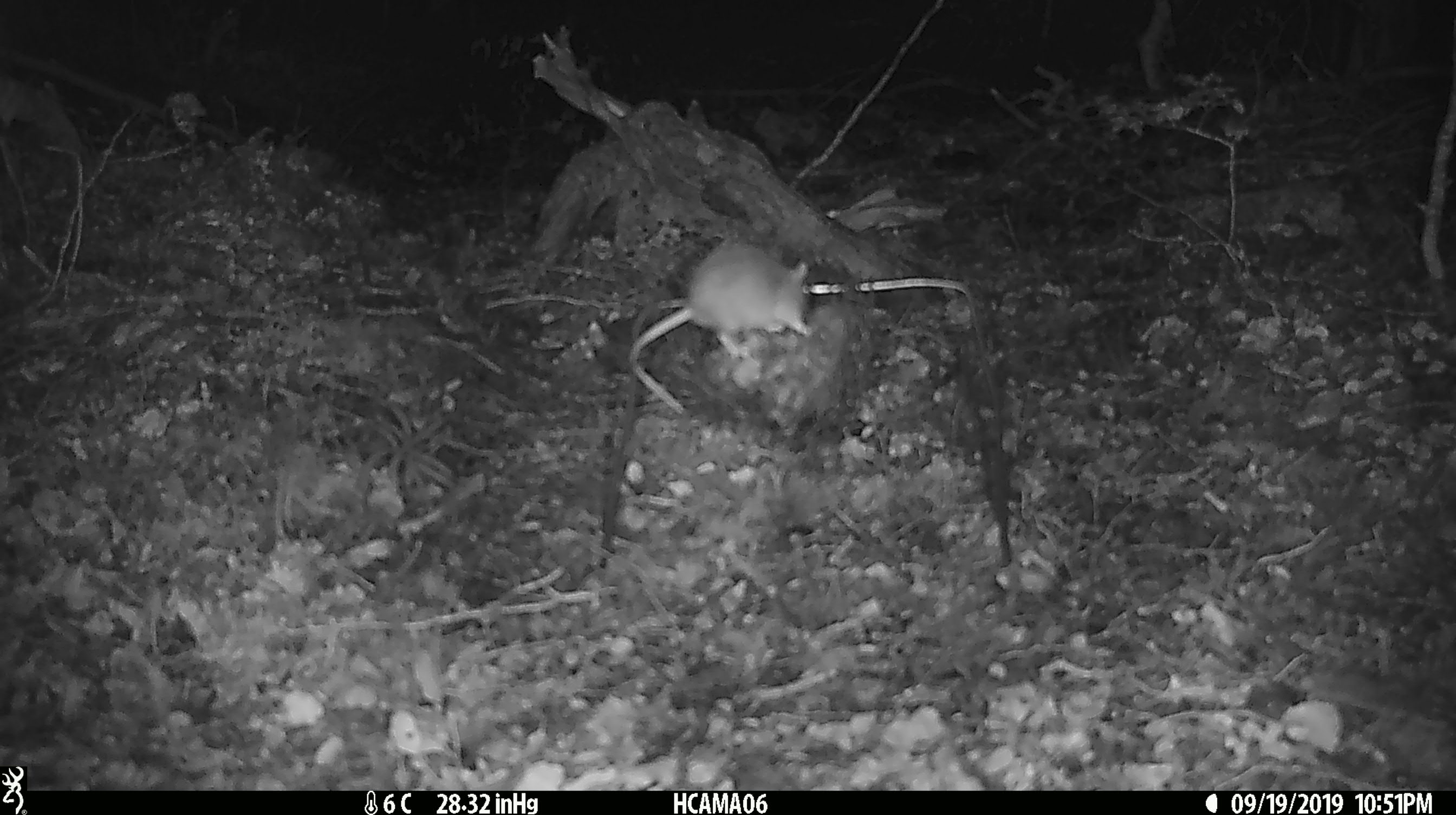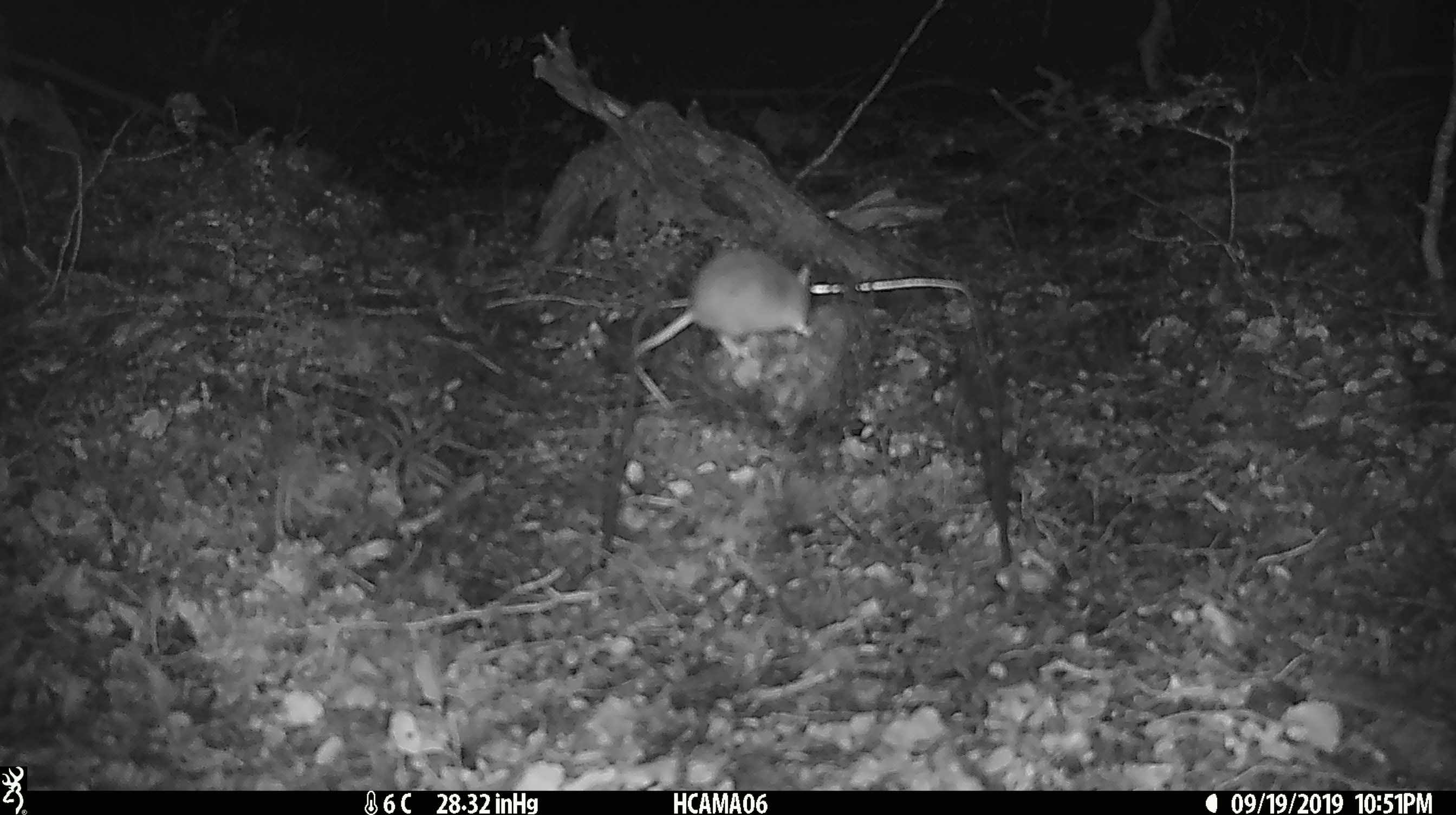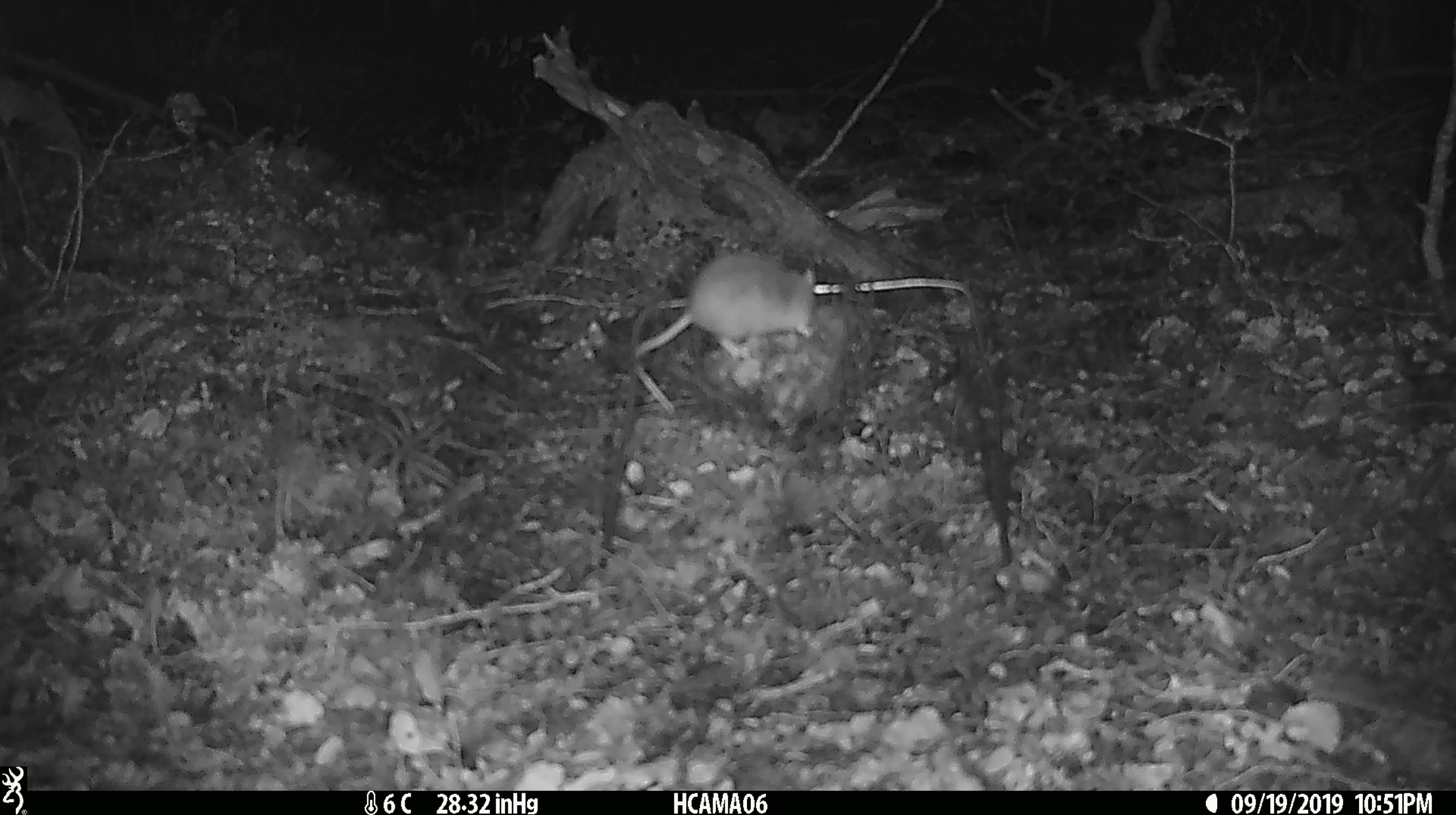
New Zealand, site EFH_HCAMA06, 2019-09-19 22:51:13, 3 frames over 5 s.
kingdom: Animalia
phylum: Chordata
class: Mammalia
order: Rodentia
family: Muridae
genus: Mus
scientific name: Mus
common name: mouse